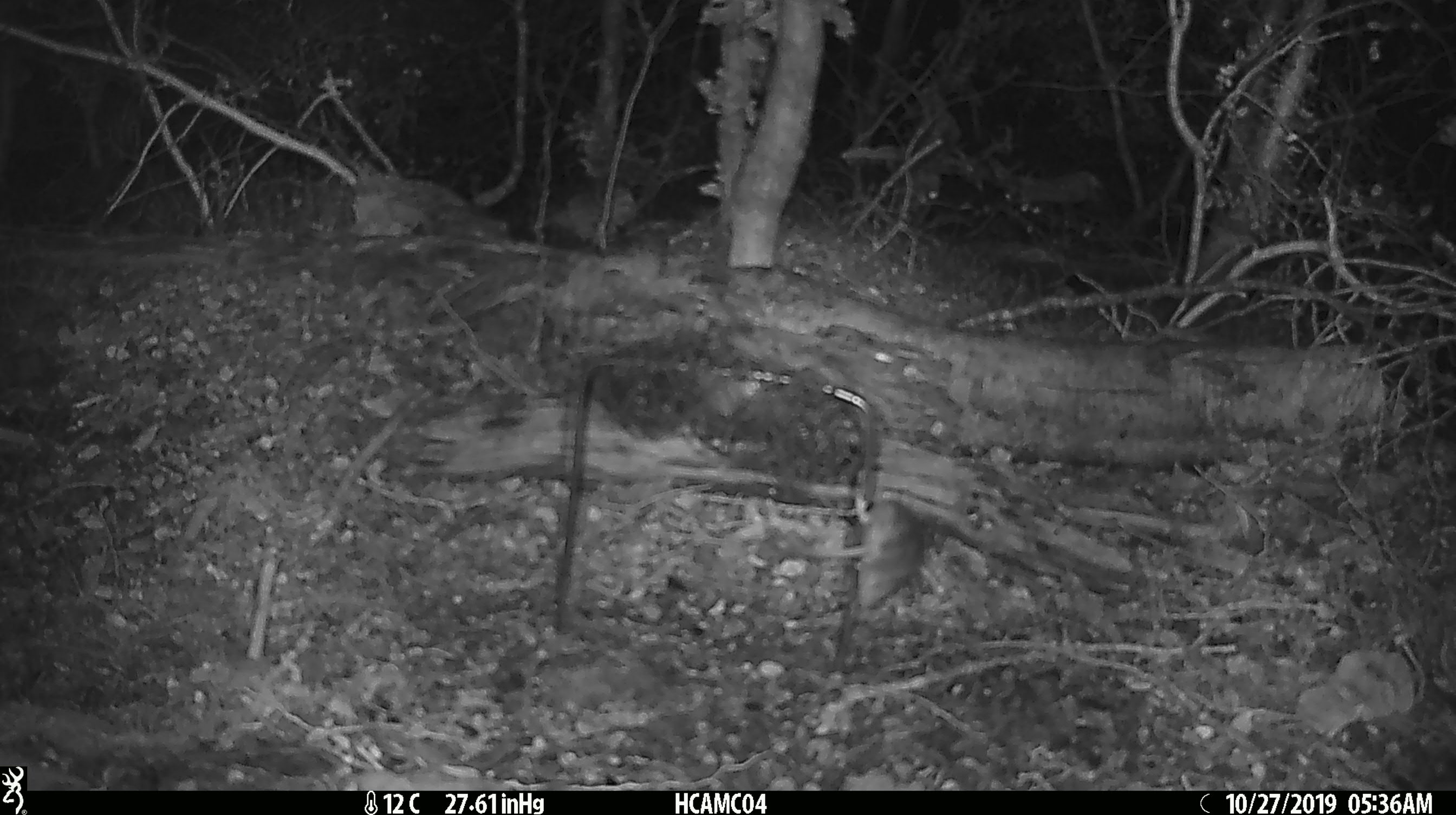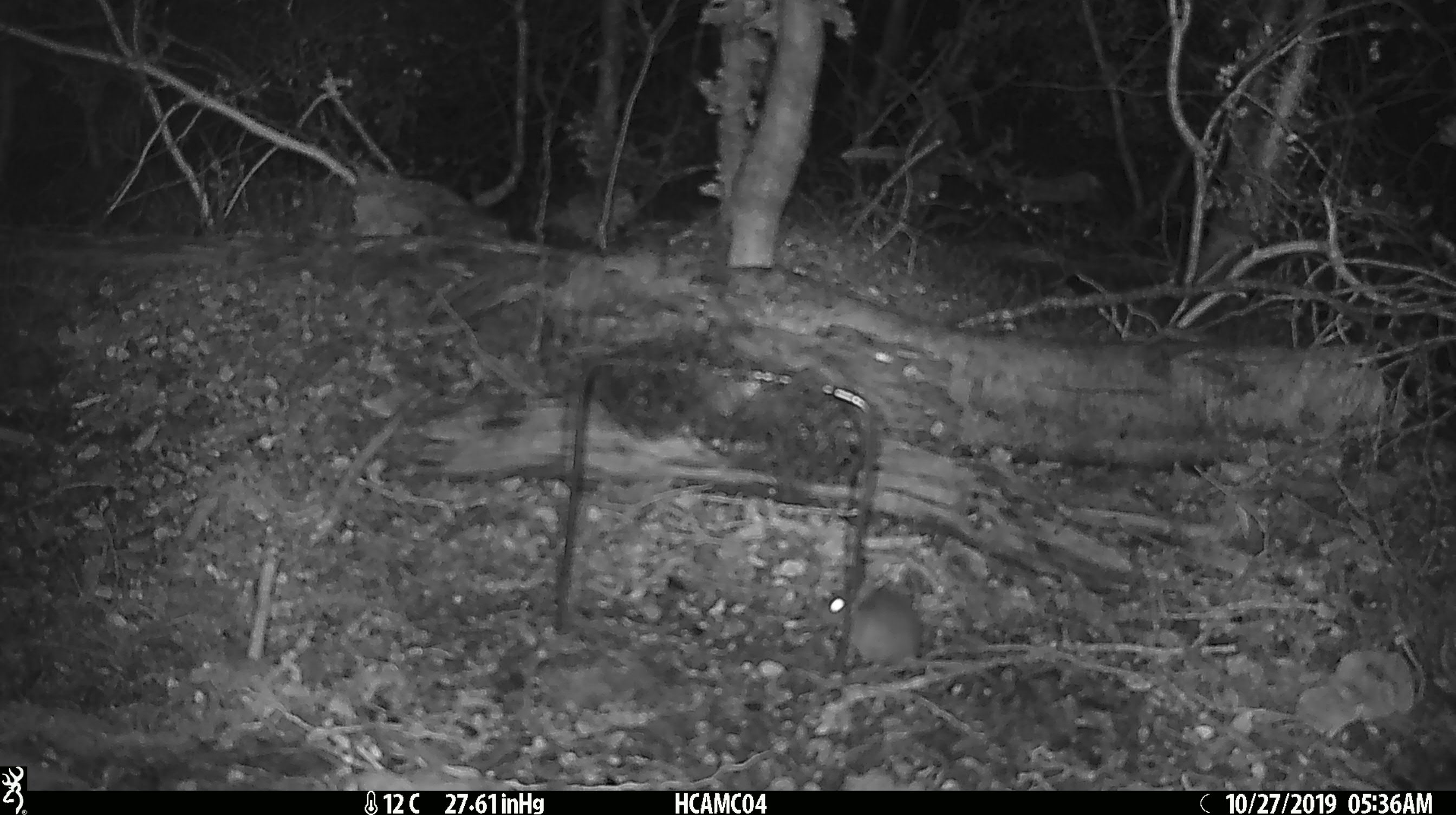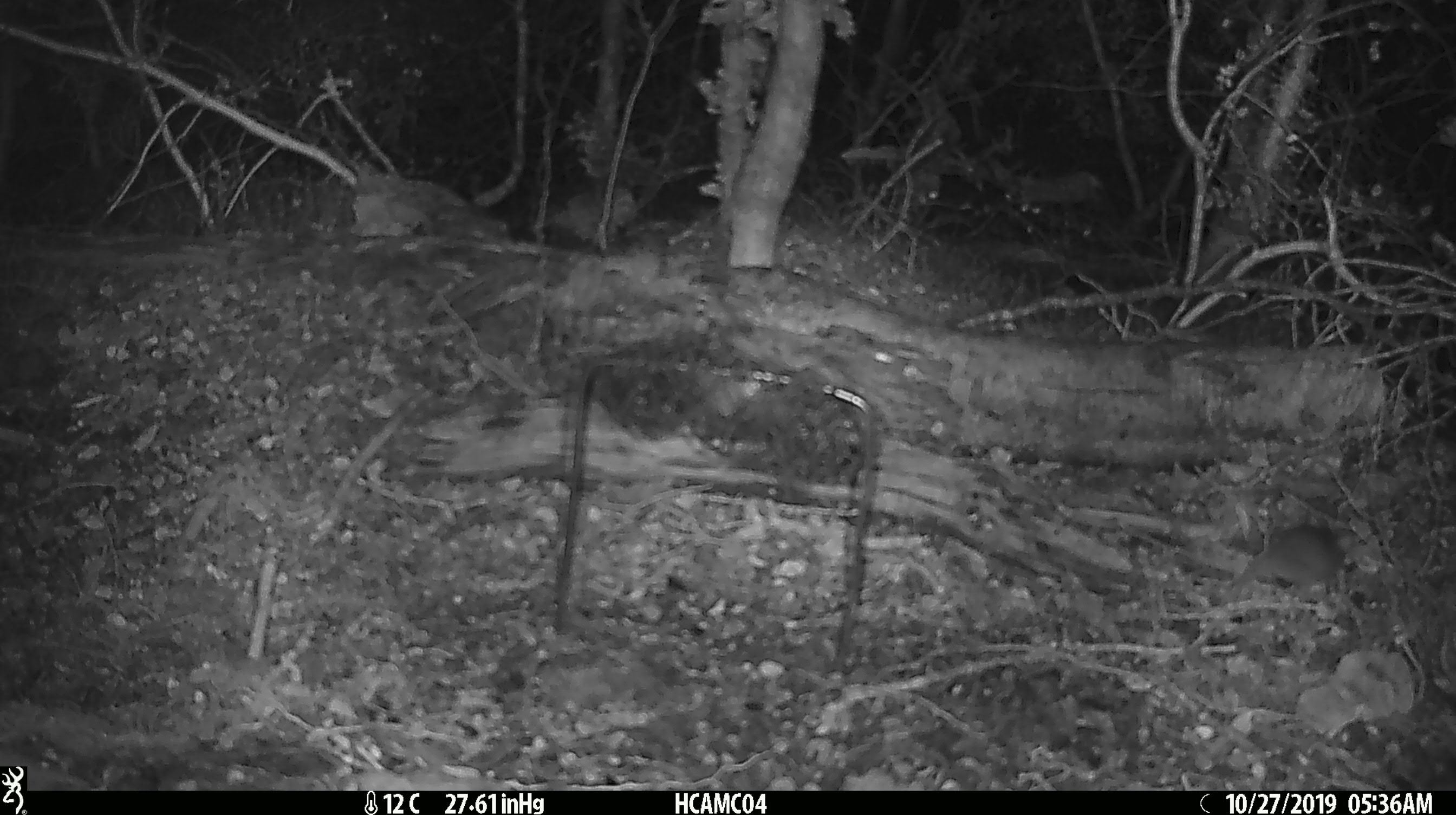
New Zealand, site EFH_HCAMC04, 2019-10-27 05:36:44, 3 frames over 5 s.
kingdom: Animalia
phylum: Chordata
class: Mammalia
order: Rodentia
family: Muridae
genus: Mus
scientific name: Mus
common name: mouse